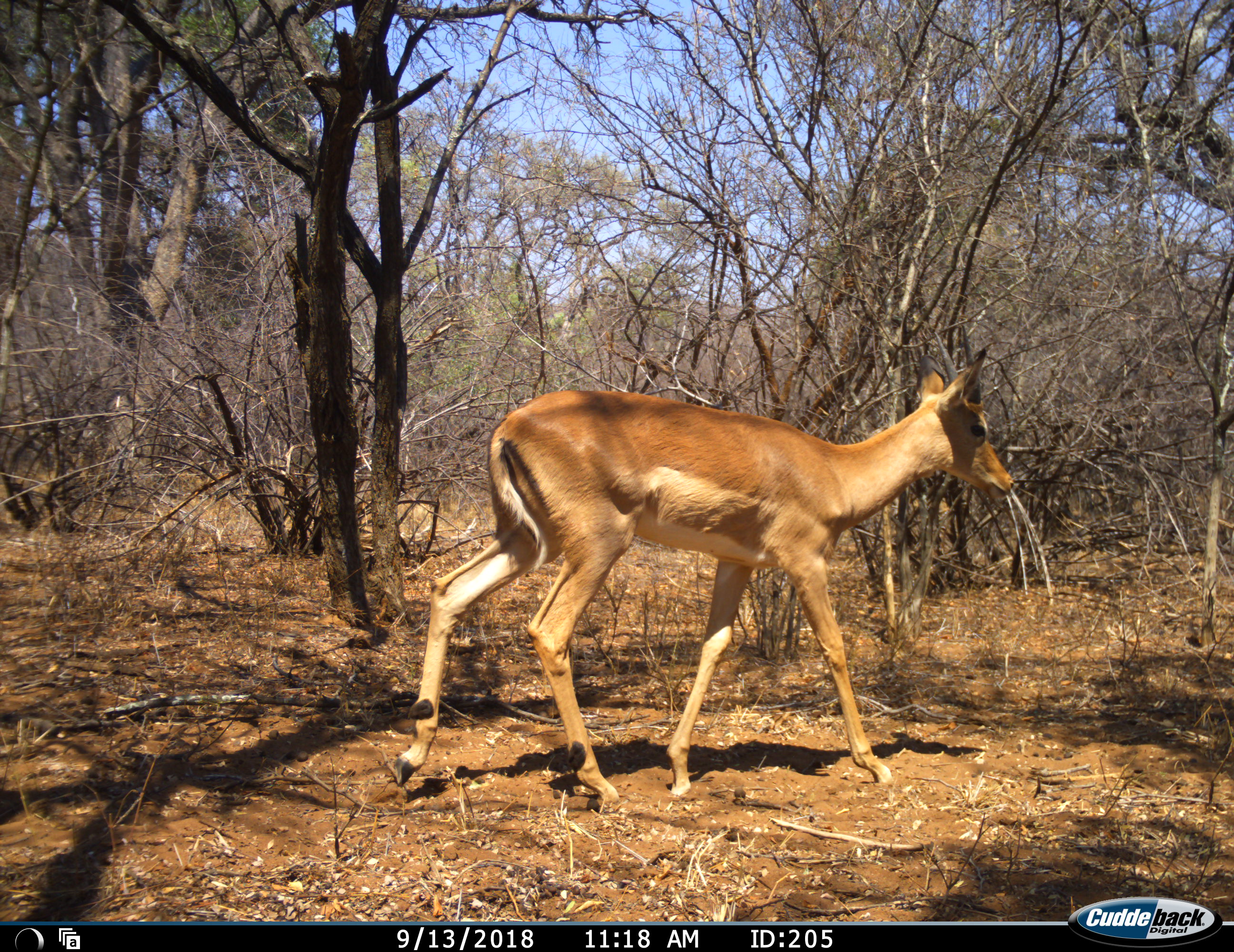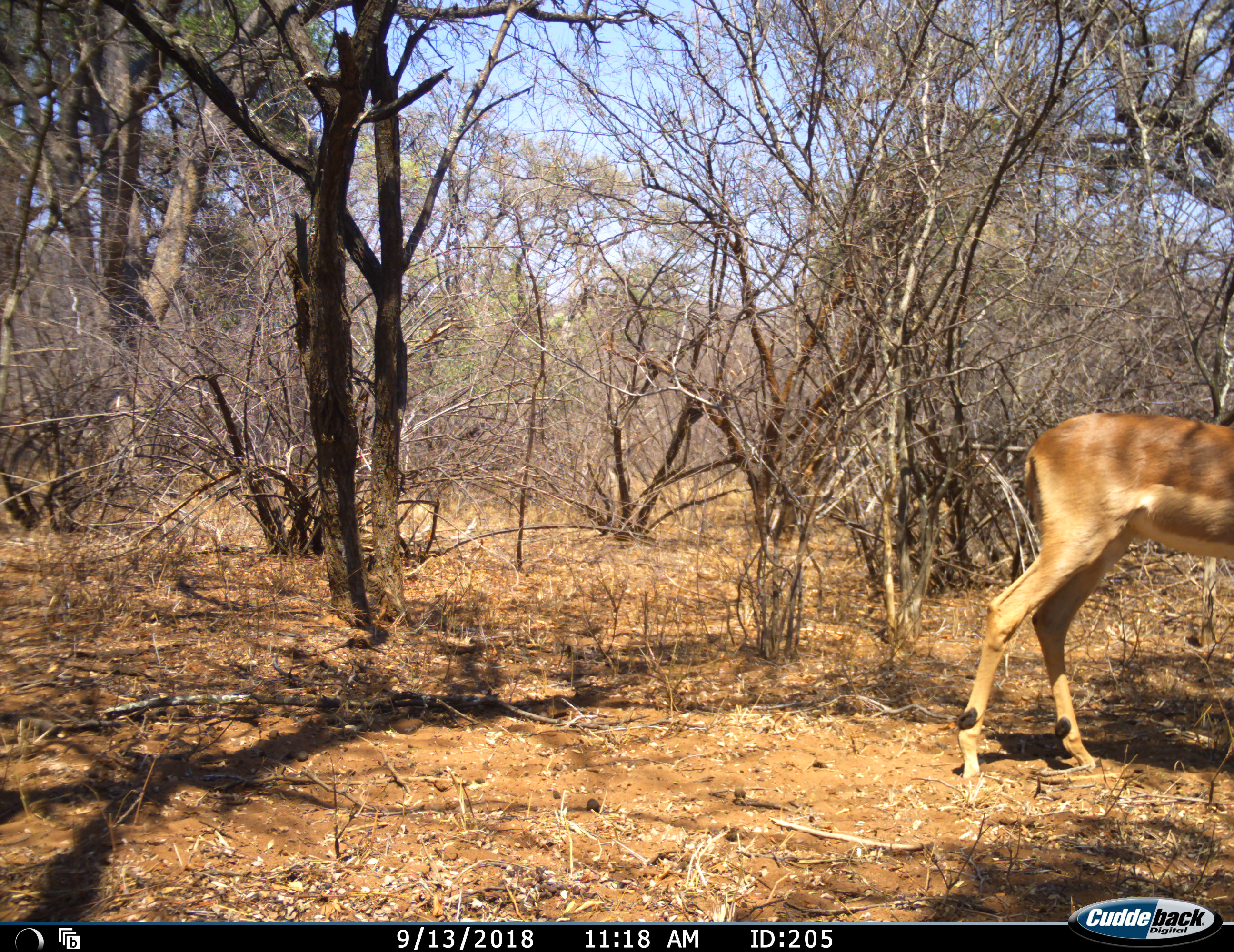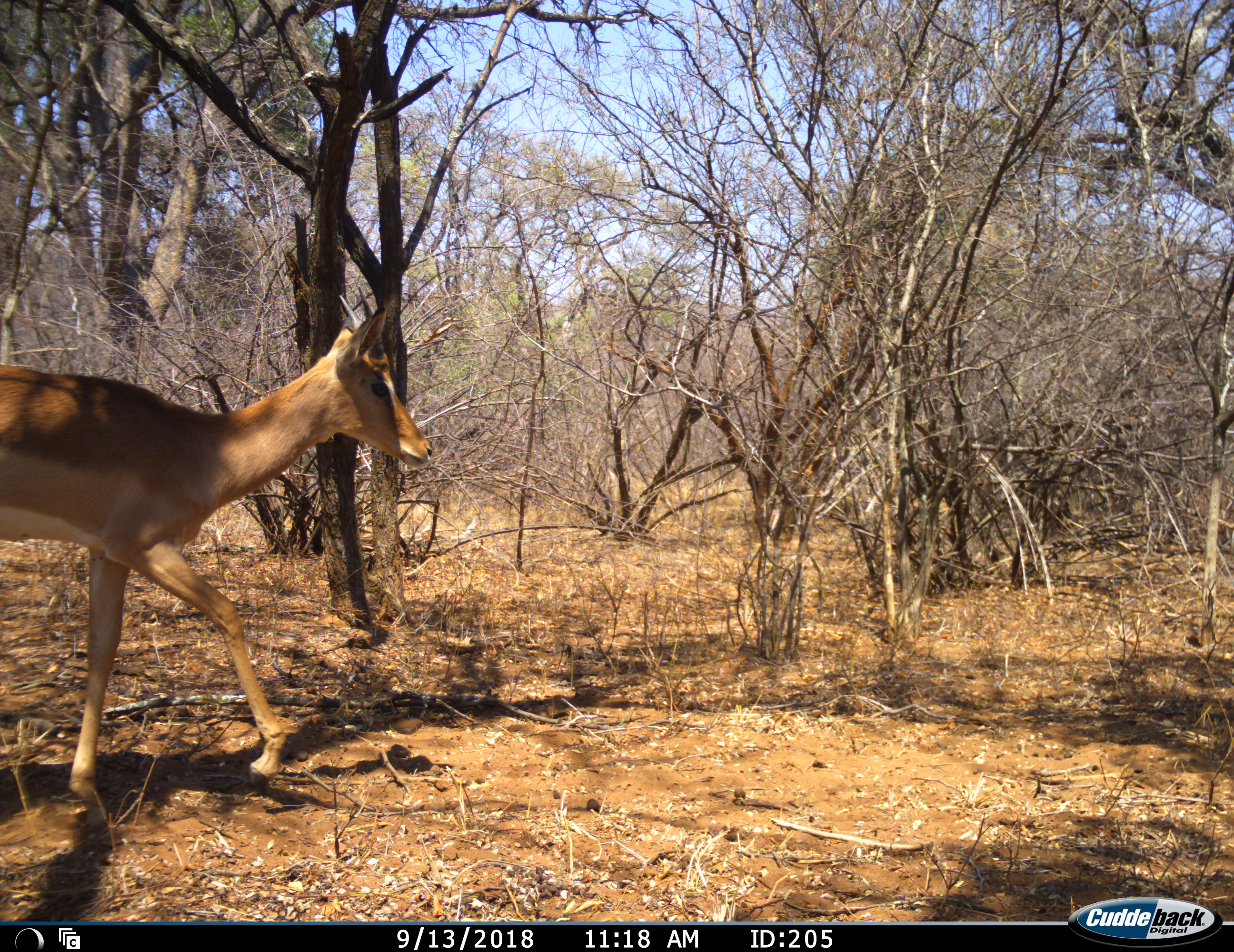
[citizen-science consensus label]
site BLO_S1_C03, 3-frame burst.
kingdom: Animalia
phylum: Chordata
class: Mammalia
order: Artiodactyla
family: Bovidae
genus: Aepyceros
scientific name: Aepyceros melampus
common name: impala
Impala (Aepyceros melampus), count 2. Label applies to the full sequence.